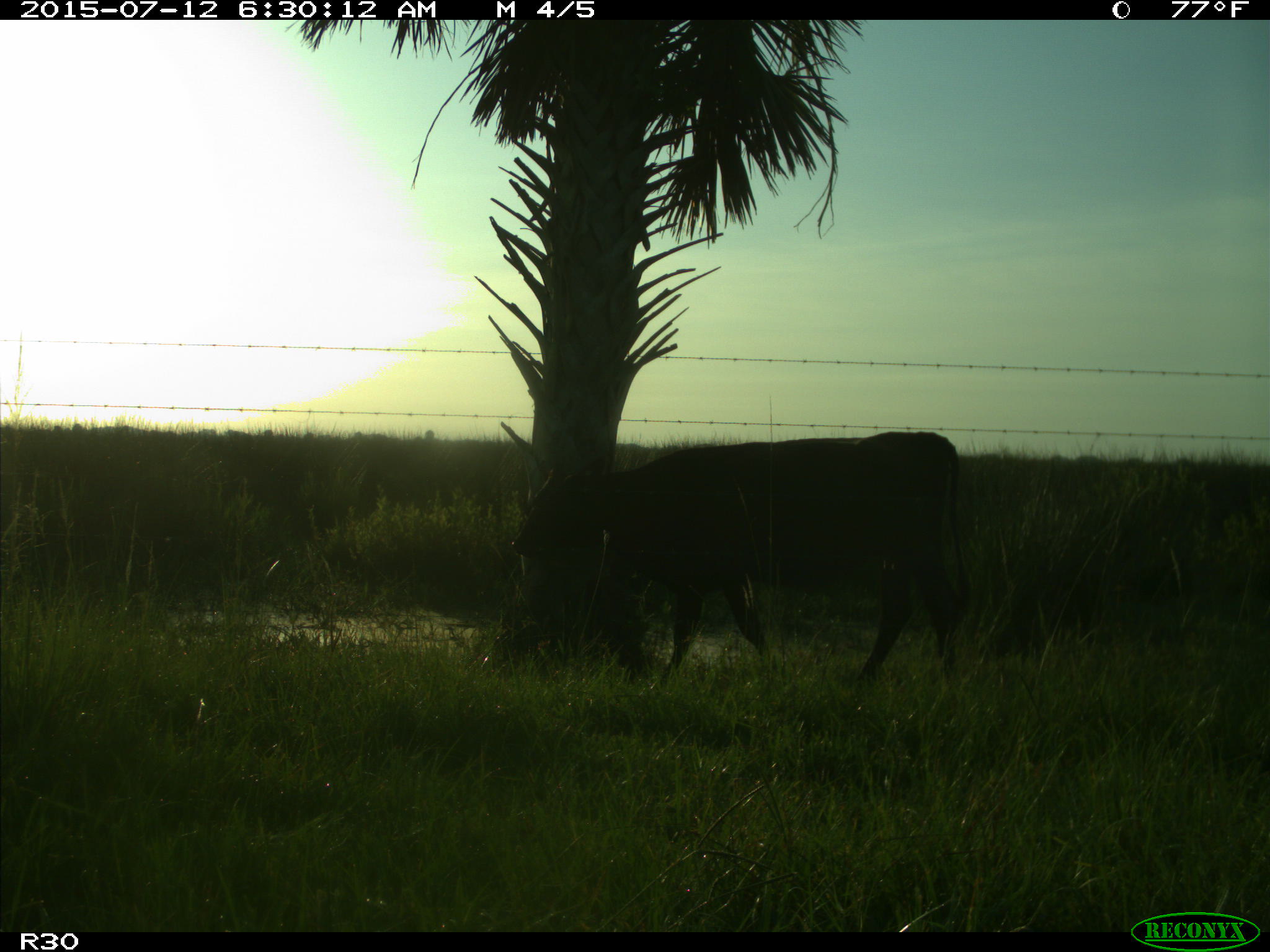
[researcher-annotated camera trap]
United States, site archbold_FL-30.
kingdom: Animalia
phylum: Chordata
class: Mammalia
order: Artiodactyla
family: Bovidae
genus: Bos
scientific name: Bos taurus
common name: domestic cow